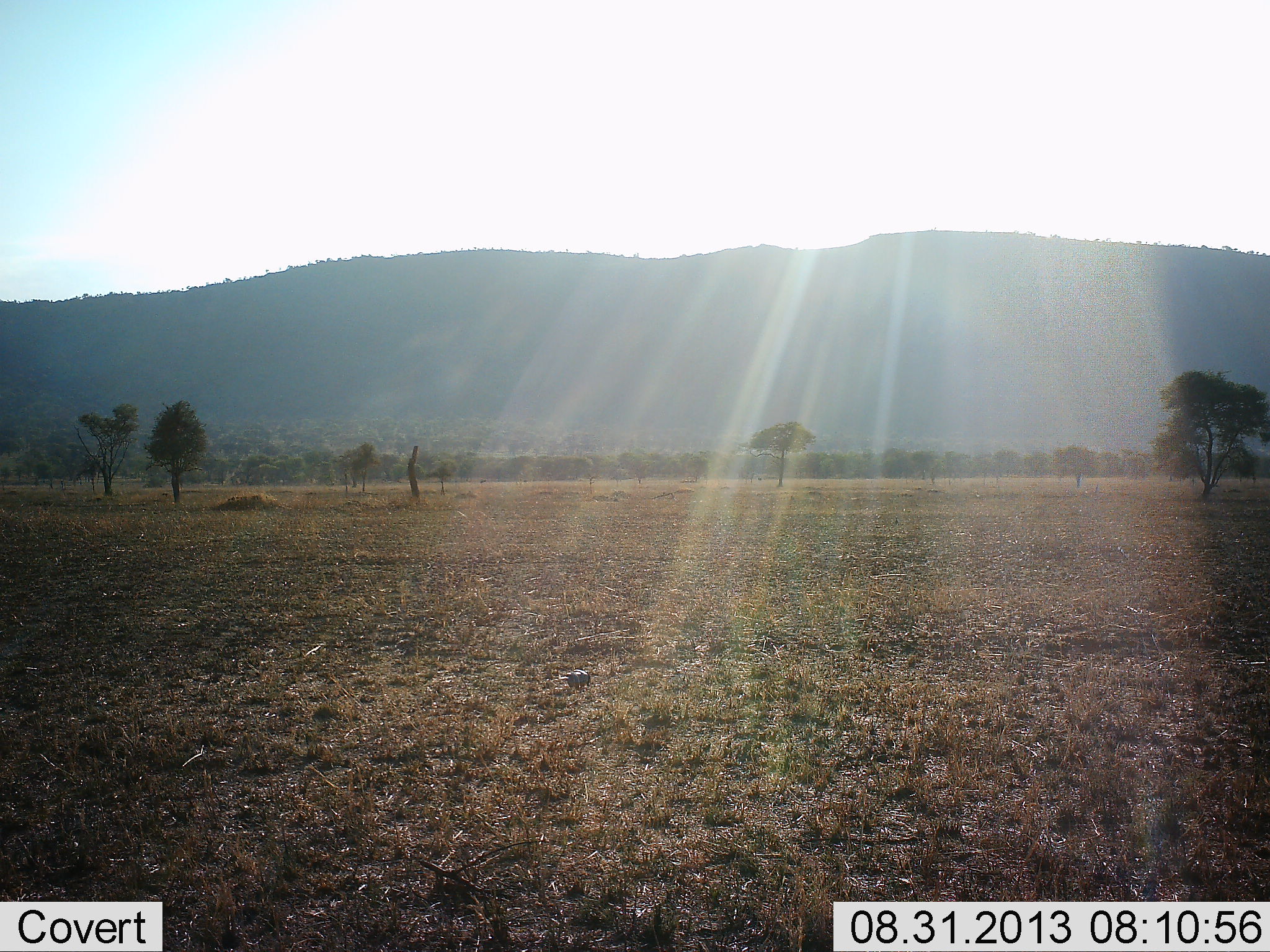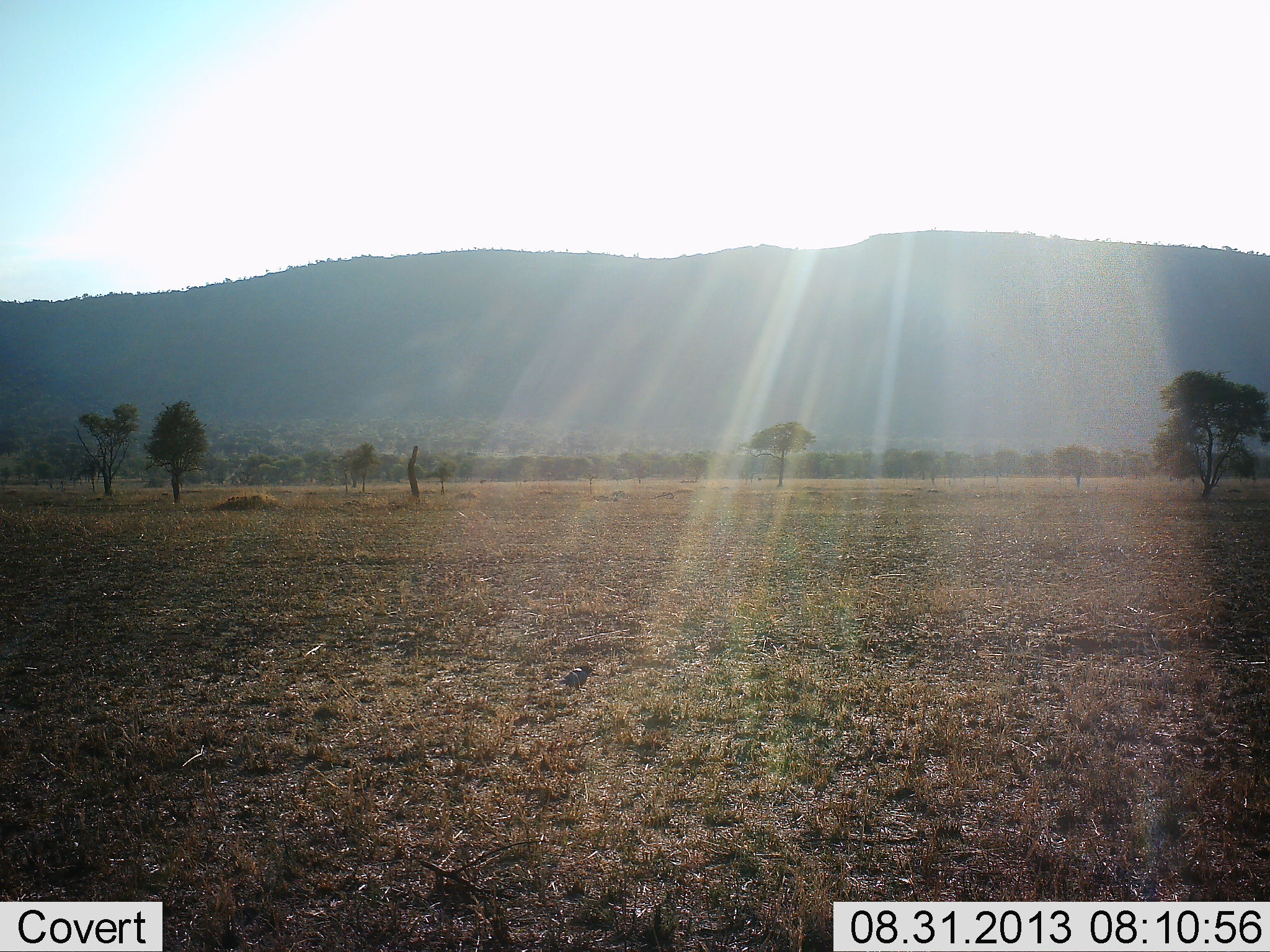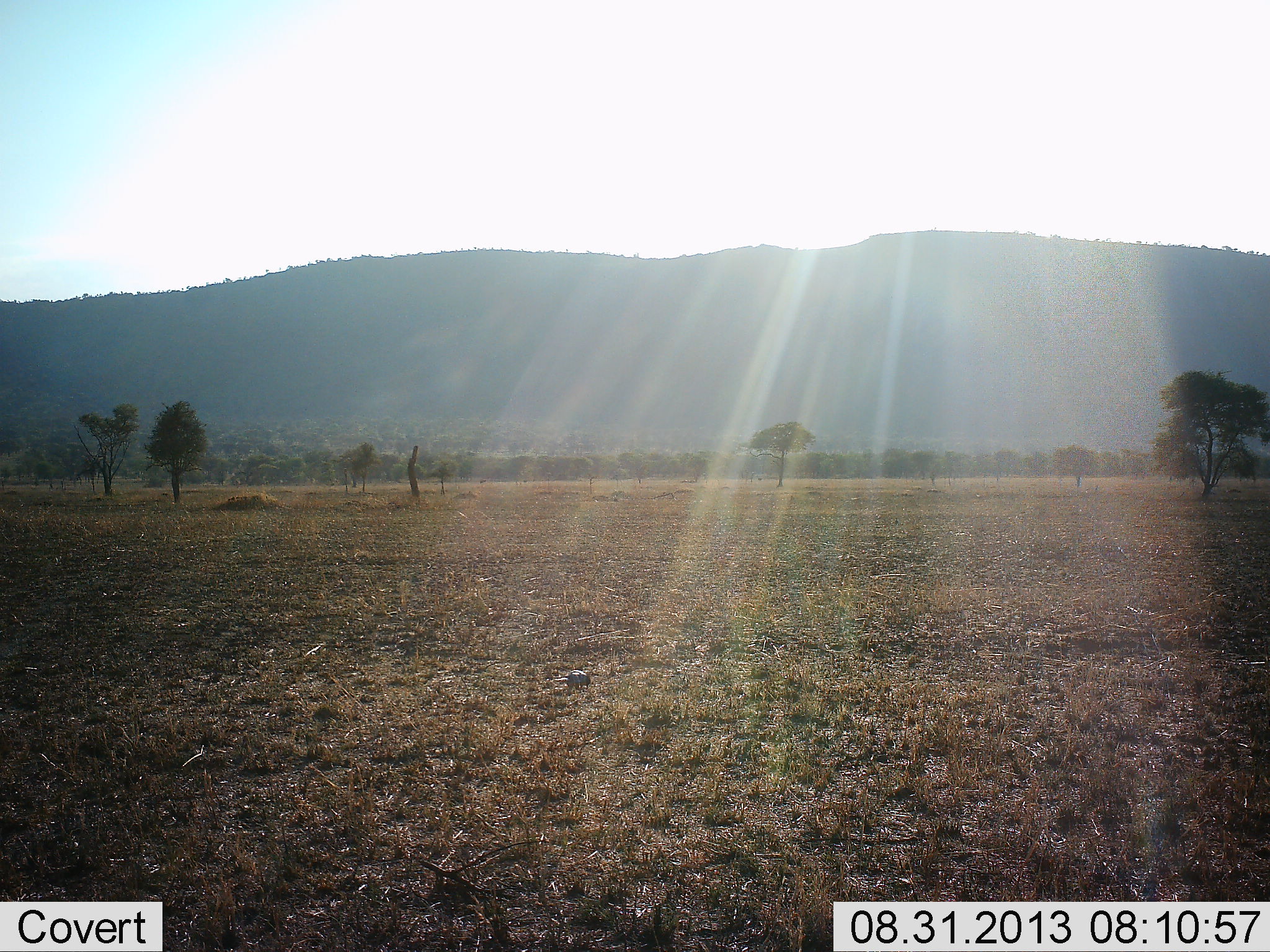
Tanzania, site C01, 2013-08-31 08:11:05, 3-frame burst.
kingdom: Animalia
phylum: Chordata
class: Aves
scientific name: Aves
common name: bird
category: otherbird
Otherbird (bird) (Aves), count 1. Behavior (volunteer vote fractions): standing 33%, resting 0%, moving 13%, interacting 0%. Young present (vote fraction): 0%. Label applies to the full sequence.